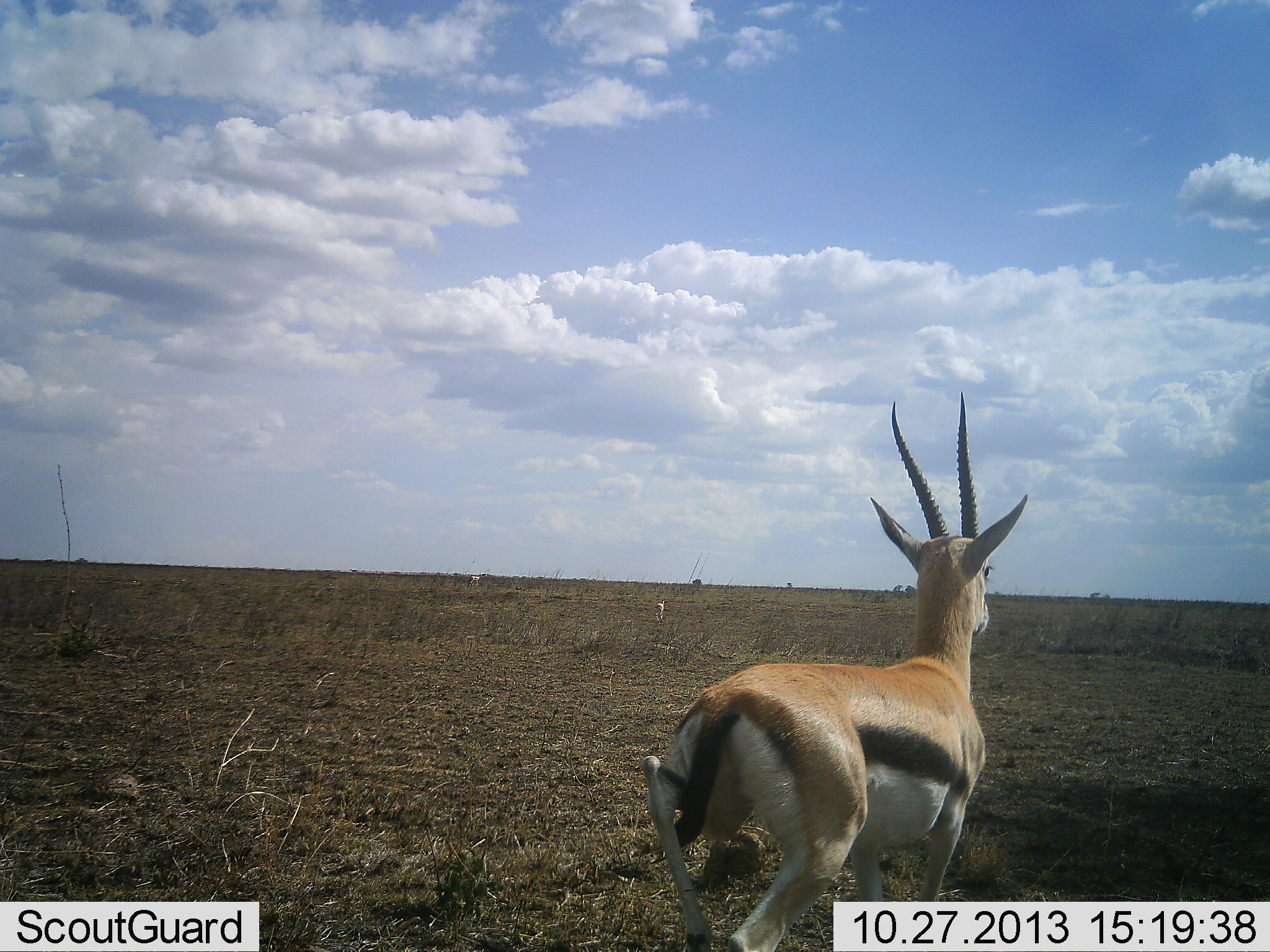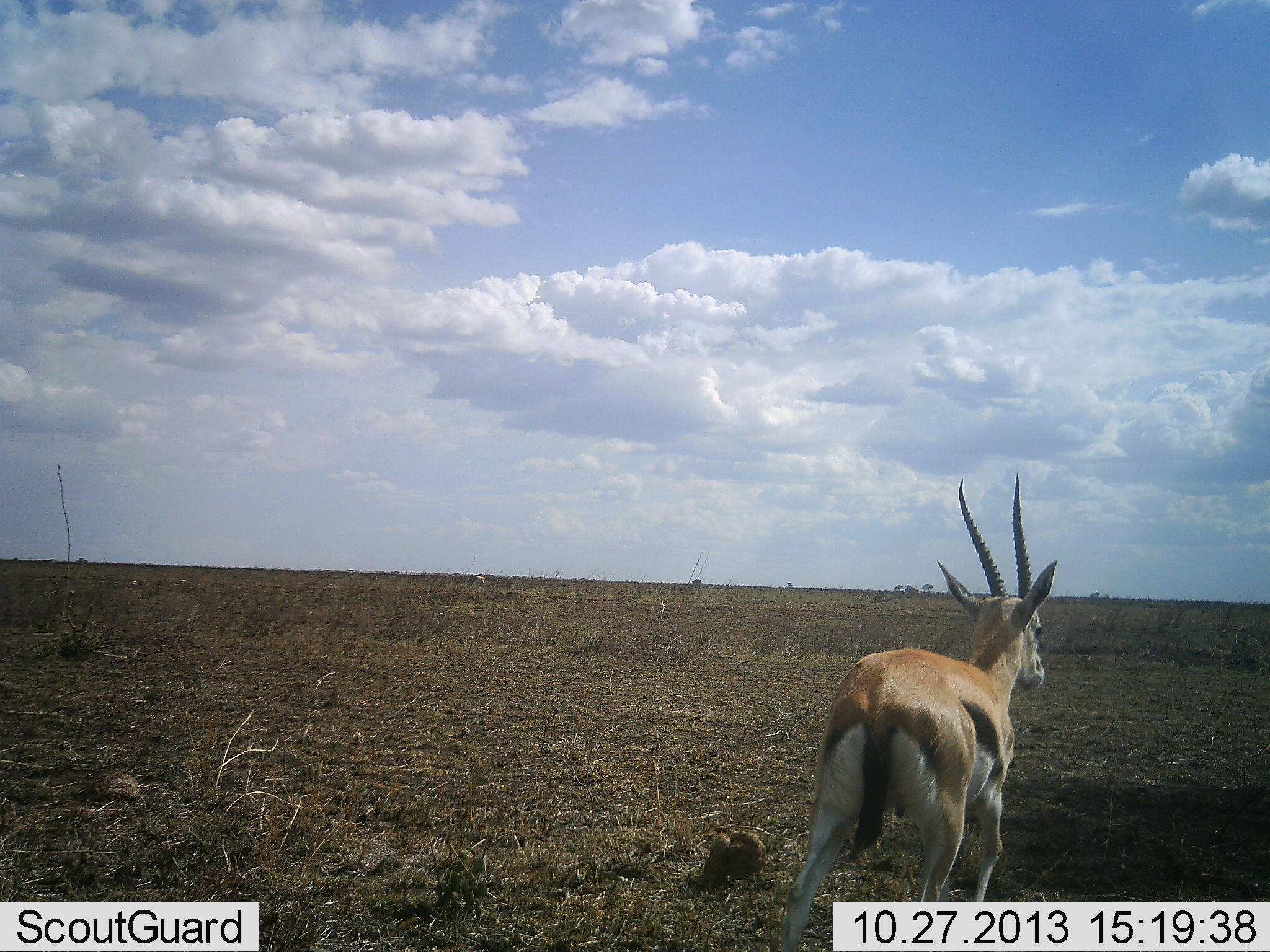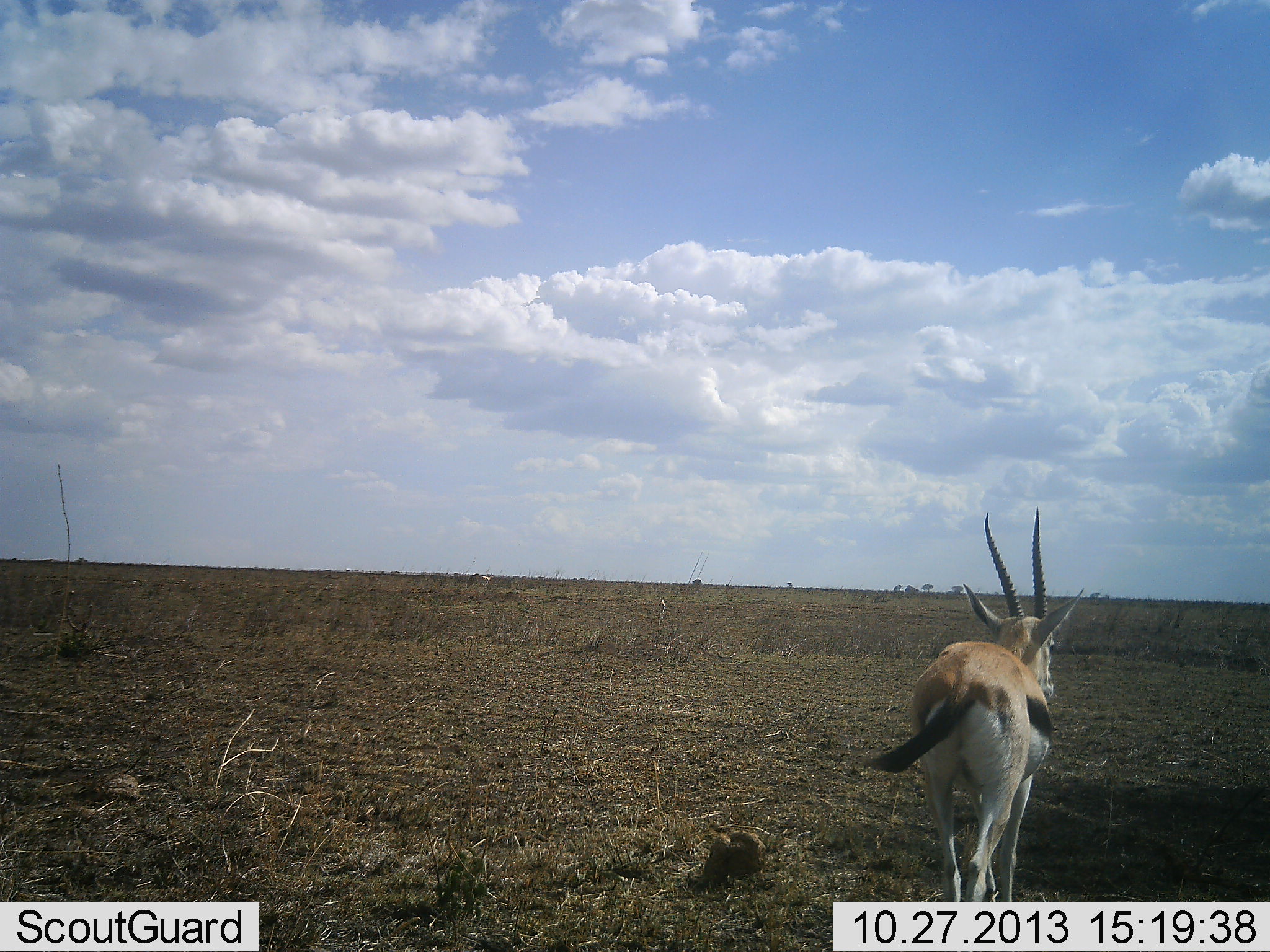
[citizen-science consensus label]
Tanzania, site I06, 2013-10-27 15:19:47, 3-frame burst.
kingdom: Animalia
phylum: Chordata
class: Mammalia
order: Artiodactyla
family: Bovidae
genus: Eudorcas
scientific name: Eudorcas thomsonii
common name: thomson's gazelle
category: gazellethomsons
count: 1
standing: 19%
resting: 0%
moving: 81%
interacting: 0%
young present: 0%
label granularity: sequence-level